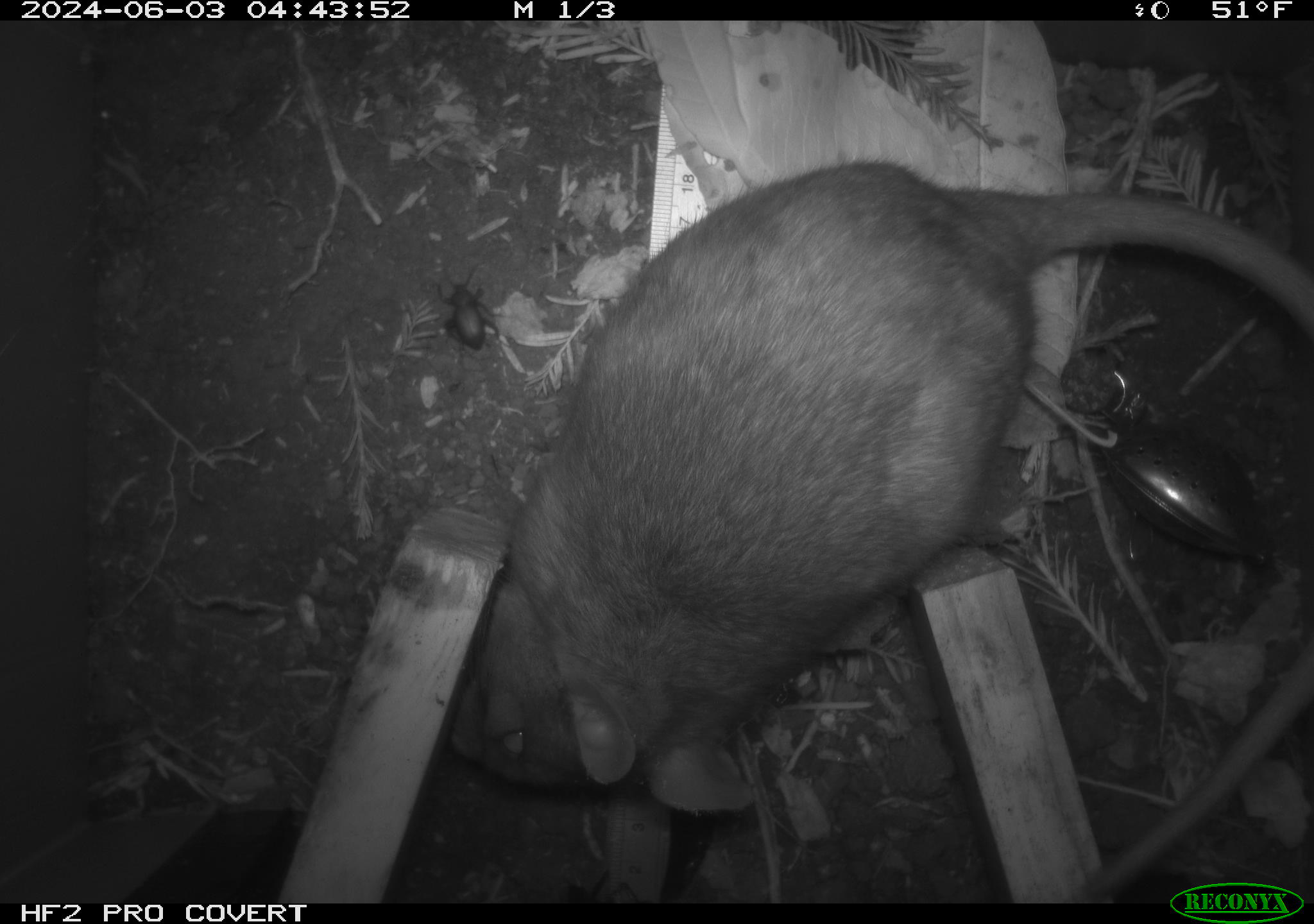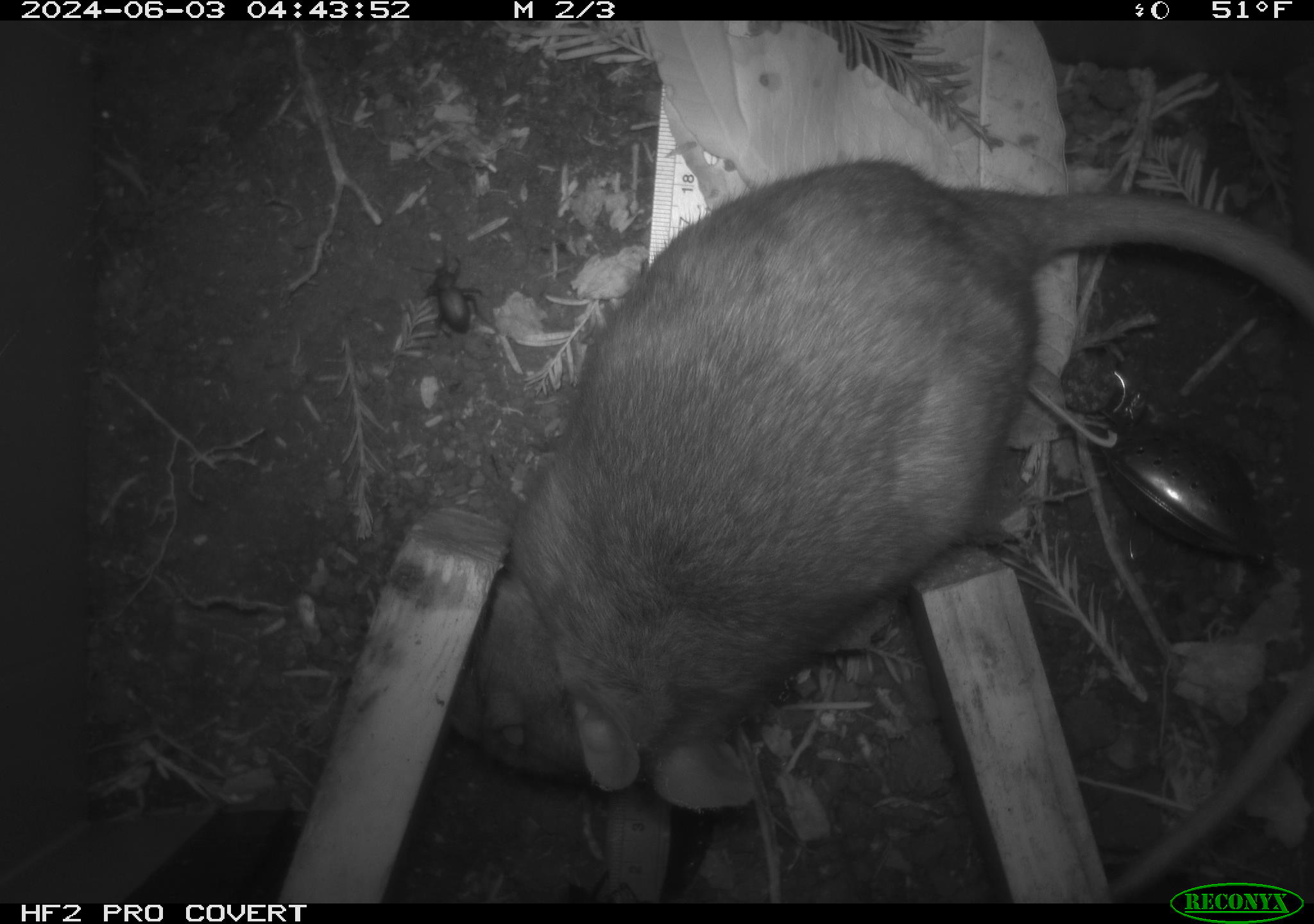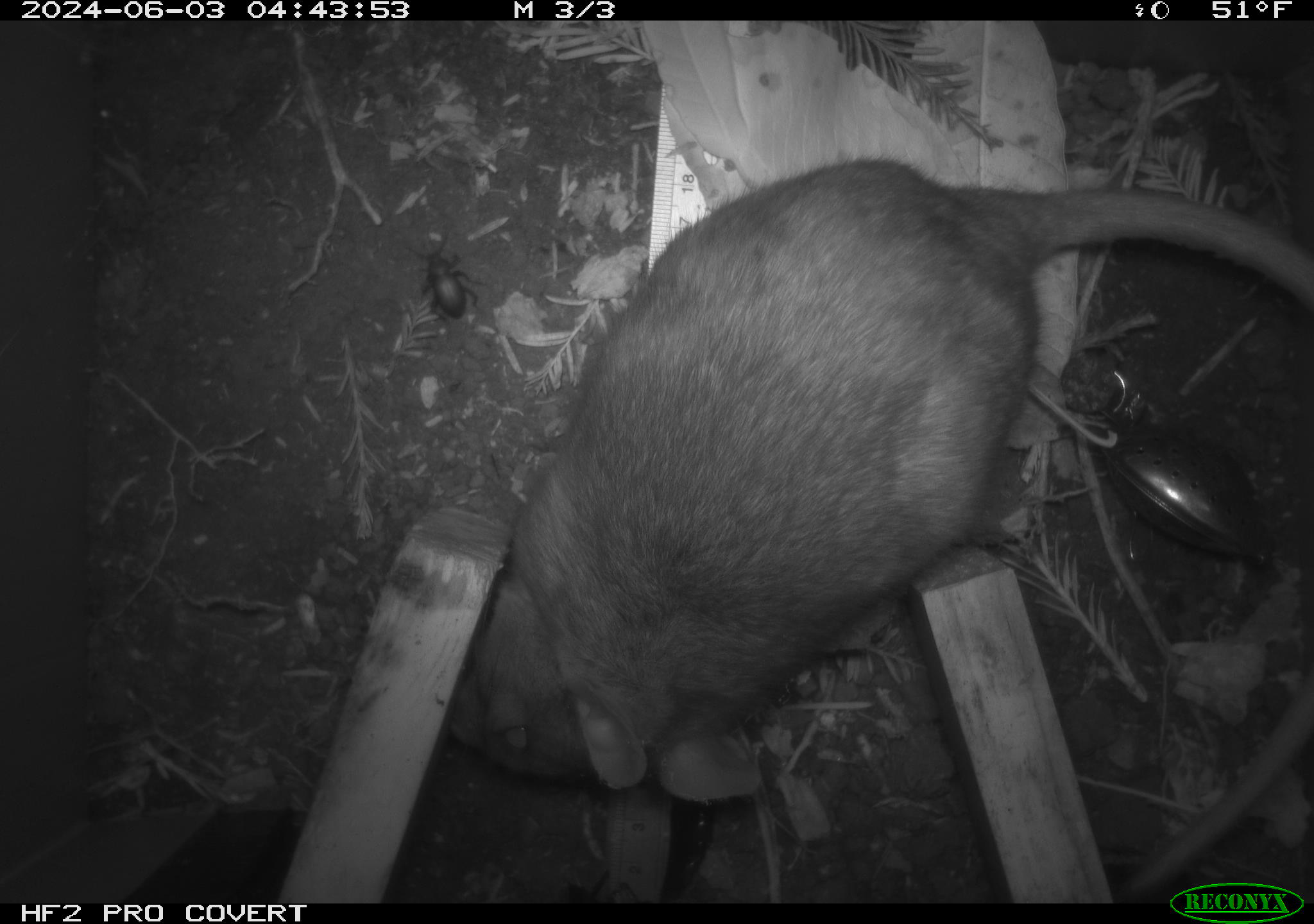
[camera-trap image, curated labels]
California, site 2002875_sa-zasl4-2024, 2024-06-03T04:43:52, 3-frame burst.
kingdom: Animalia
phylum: Chordata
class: Mammalia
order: Rodentia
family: Cricetidae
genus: Neotoma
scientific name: Neotoma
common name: pack rat or woodrat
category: neotoma species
Neotoma species (pack rat or woodrat) (Neotoma).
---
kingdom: Animalia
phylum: Arthropoda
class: Insecta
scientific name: Insecta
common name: insect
Insect (Insecta).